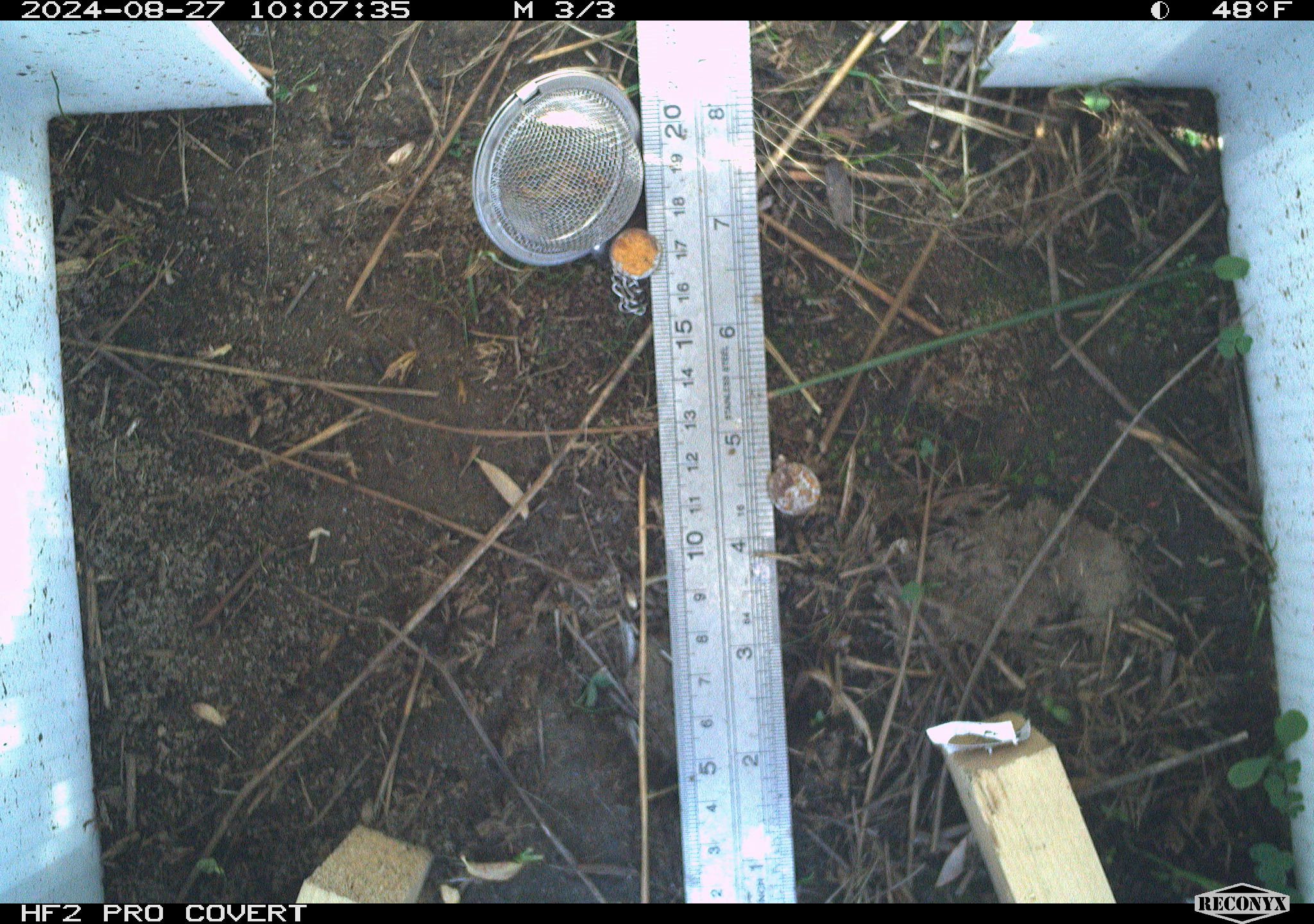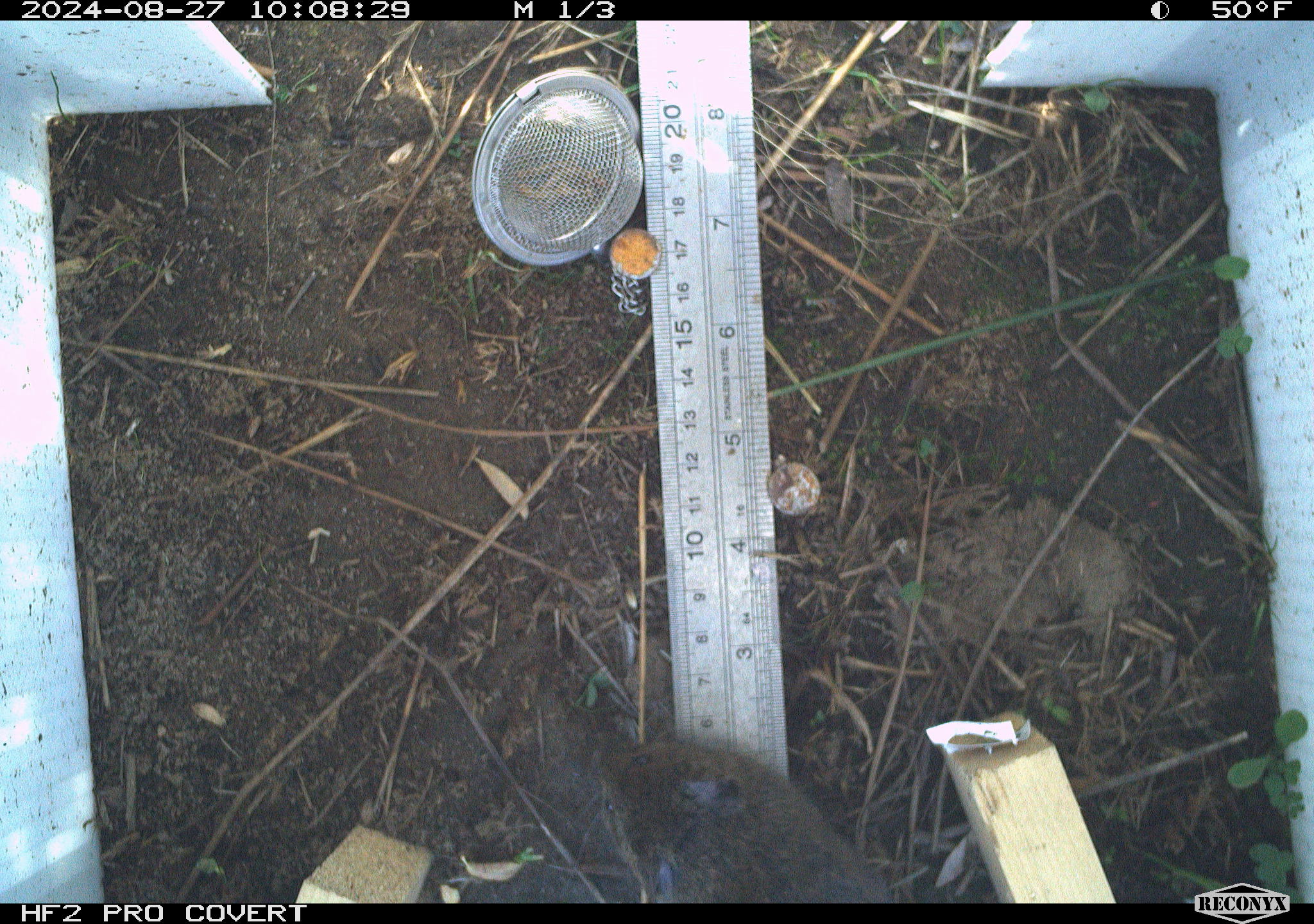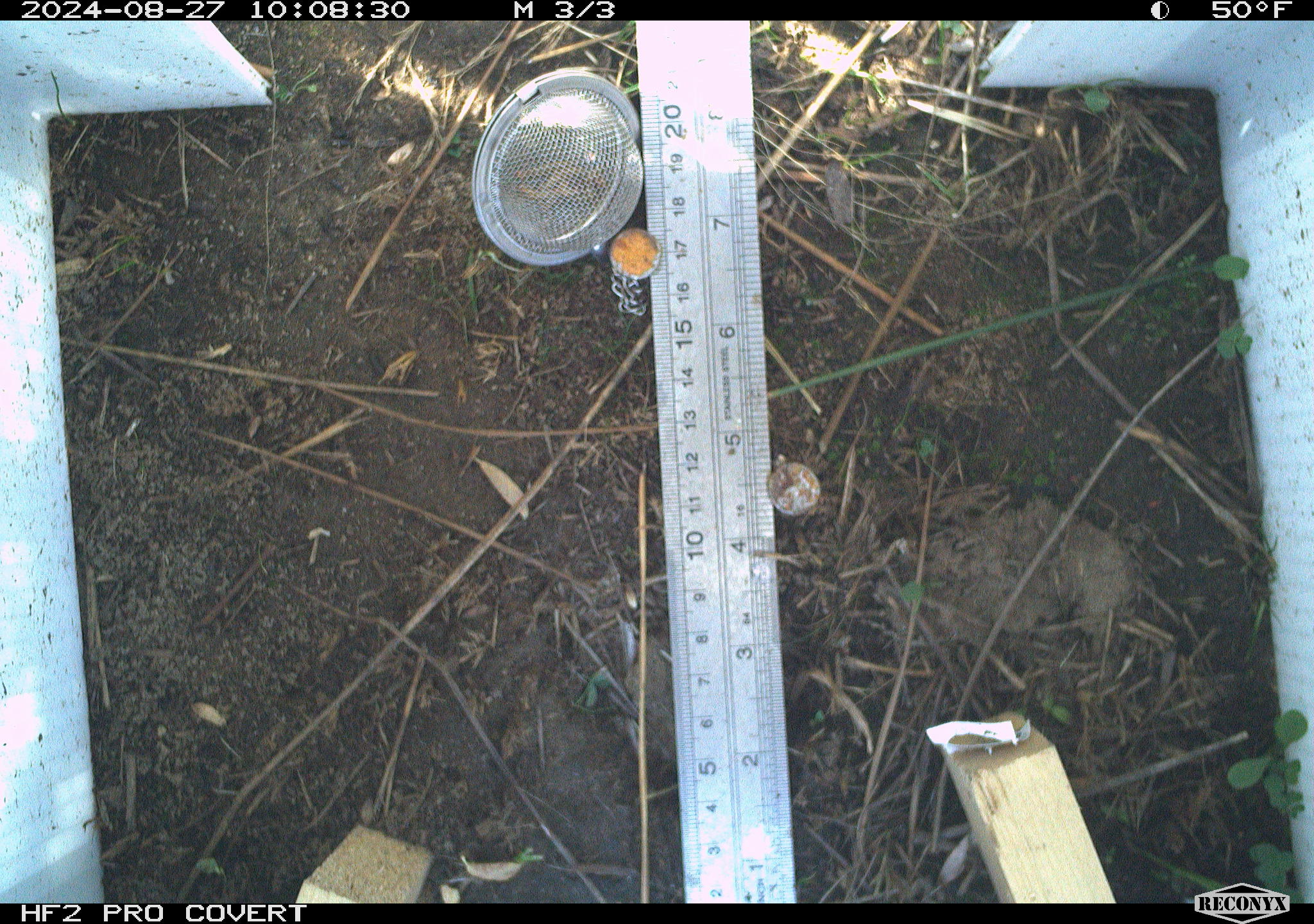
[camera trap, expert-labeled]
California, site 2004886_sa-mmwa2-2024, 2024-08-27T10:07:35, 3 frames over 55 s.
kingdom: Animalia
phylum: Chordata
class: Mammalia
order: Rodentia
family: Cricetidae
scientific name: Arvicolinae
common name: voles, lemmings, and muskrats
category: arvicolinae subfamily